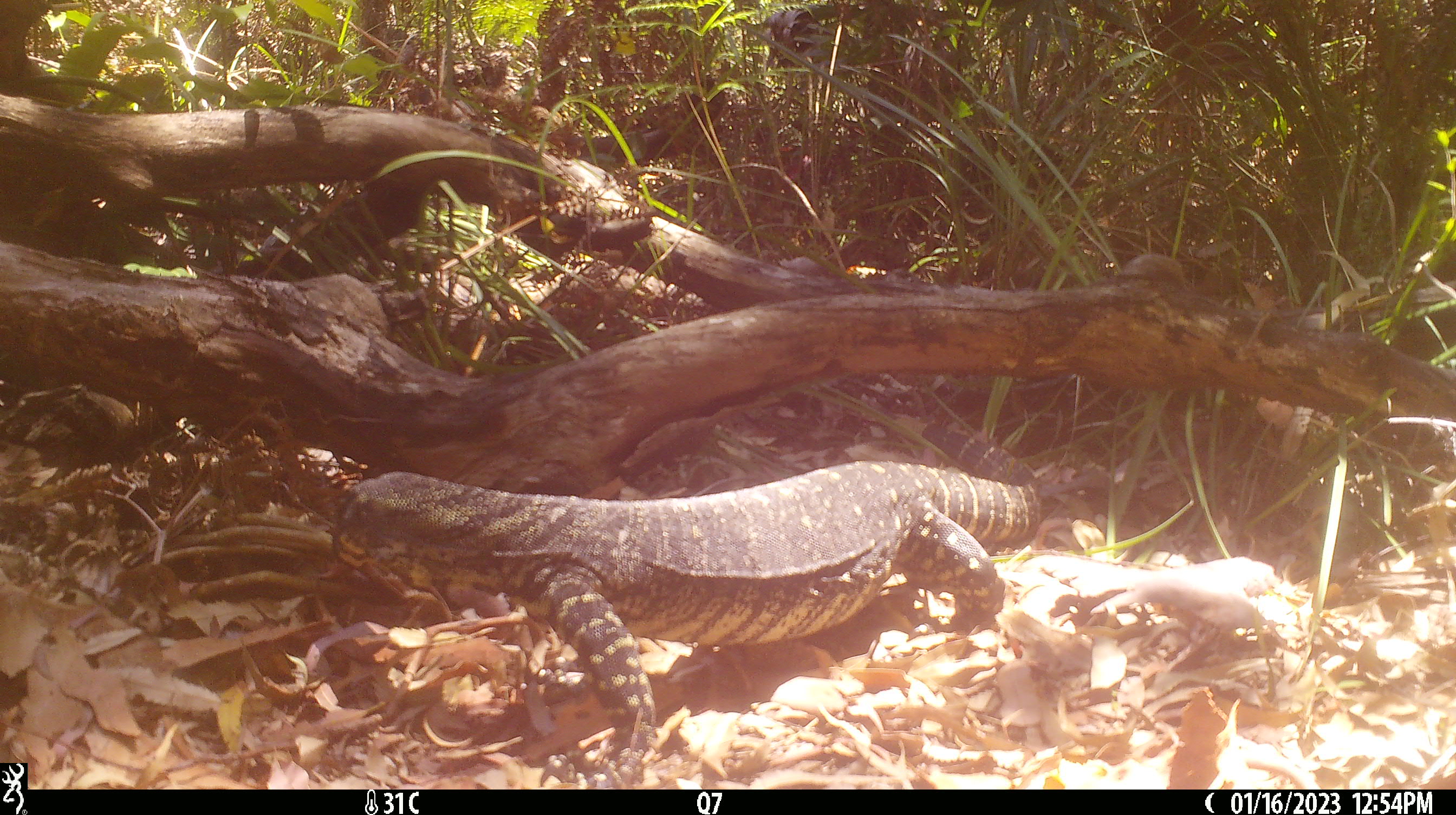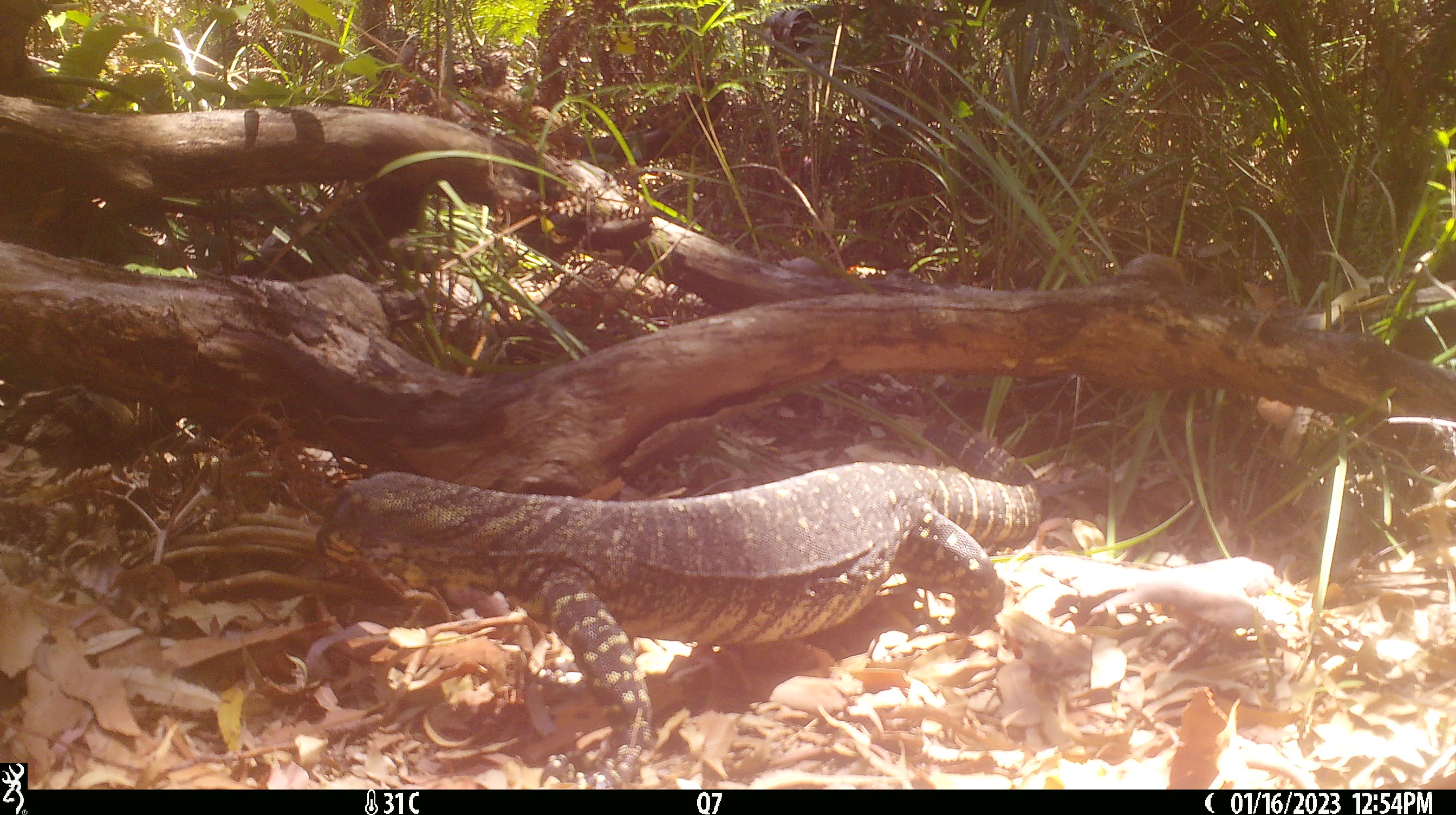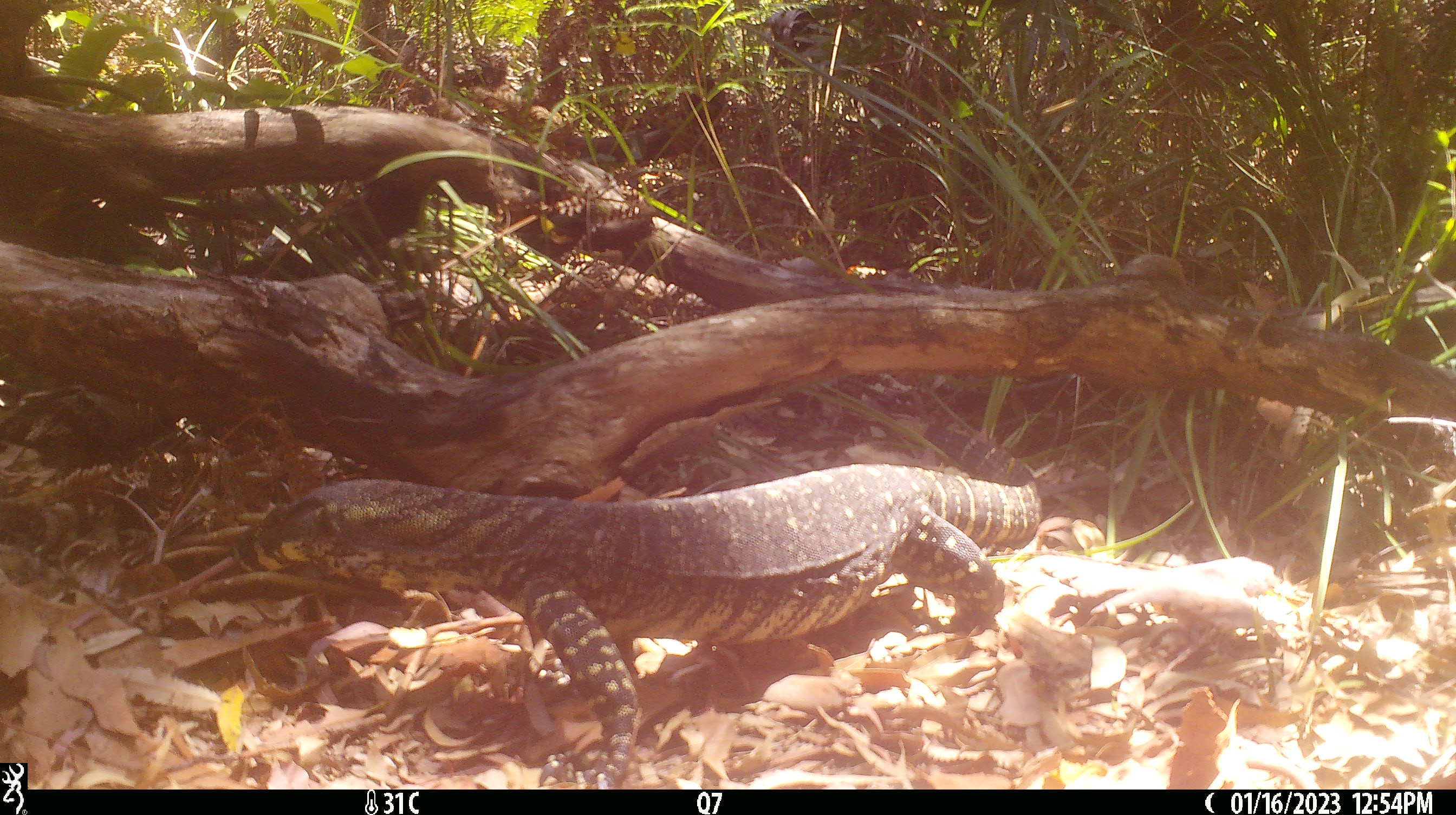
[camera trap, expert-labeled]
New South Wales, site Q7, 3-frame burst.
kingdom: Animalia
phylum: Chordata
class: Reptilia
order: Squamata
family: Varanidae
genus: Varanus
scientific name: Varanus varius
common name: lace monitor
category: goanna